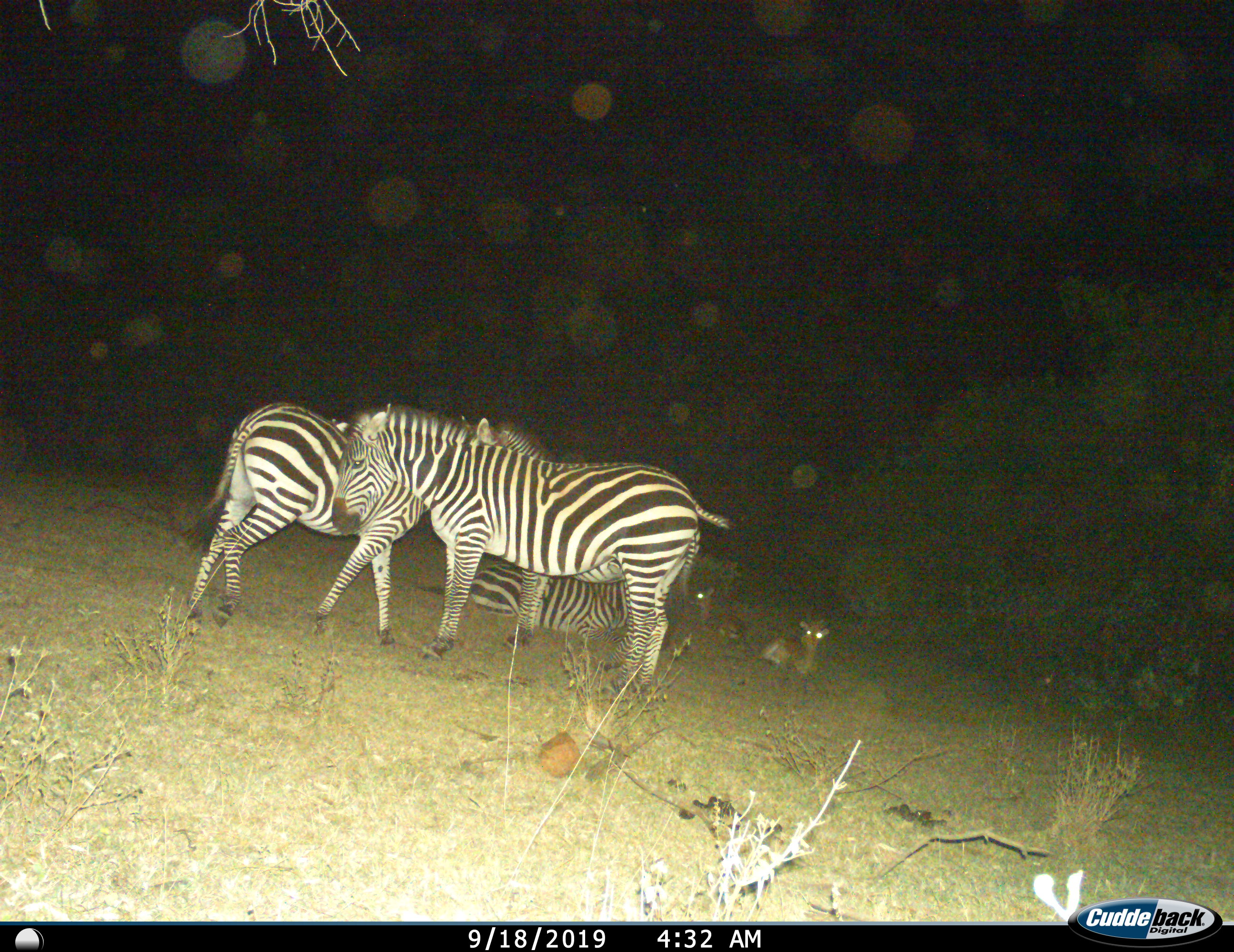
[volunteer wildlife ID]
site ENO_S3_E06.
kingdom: Animalia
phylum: Chordata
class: Mammalia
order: Artiodactyla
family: Bovidae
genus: Aepyceros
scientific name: Aepyceros melampus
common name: impala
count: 2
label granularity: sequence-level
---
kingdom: Animalia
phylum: Chordata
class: Mammalia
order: Perissodactyla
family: Equidae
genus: Equus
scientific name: Equus quagga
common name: plains zebra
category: zebraplains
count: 4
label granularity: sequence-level